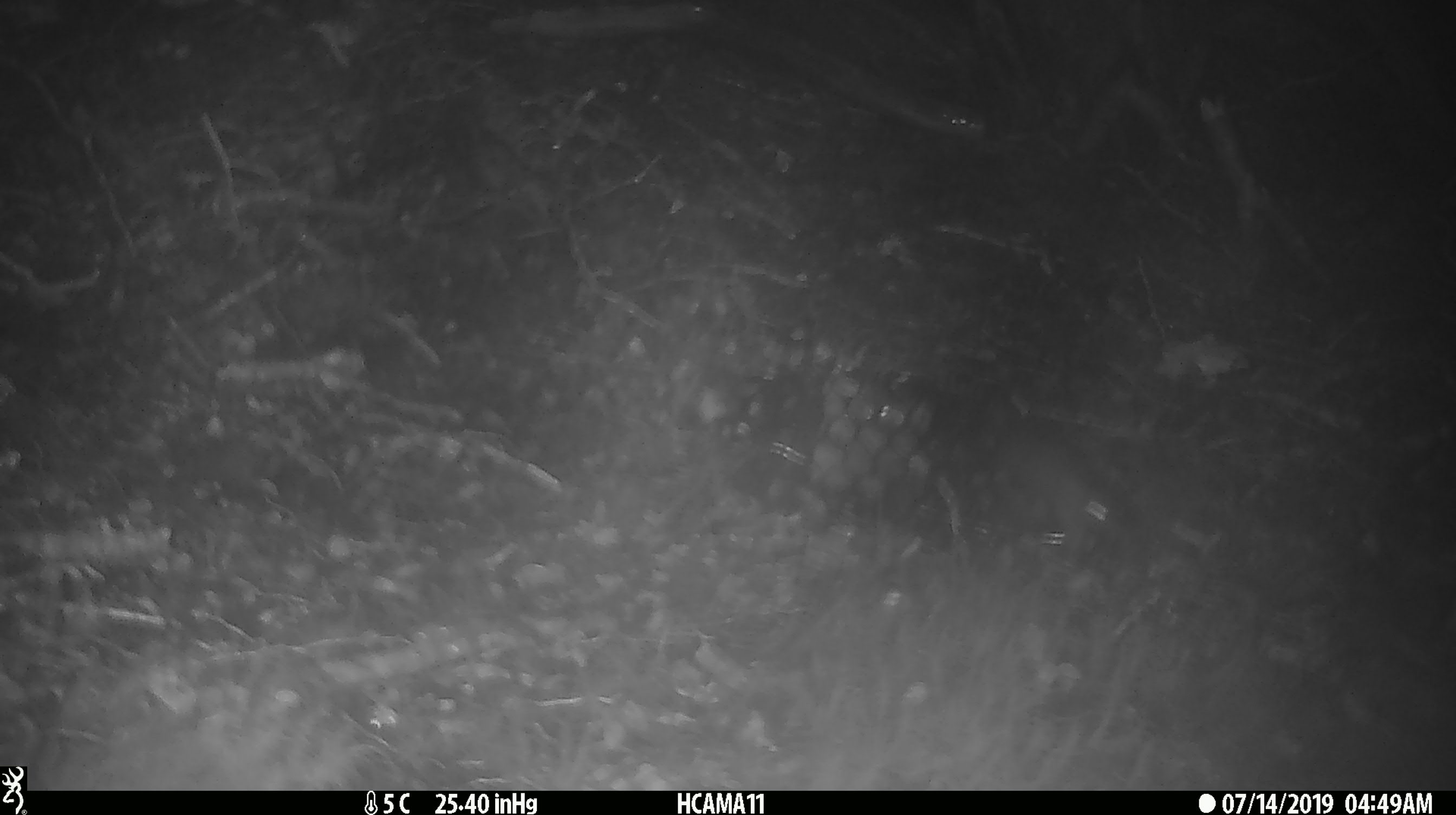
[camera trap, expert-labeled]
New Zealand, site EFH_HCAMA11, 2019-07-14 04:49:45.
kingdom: Animalia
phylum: Chordata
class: Mammalia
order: Rodentia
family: Muridae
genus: Mus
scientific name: Mus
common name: mouse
Mouse (Mus).